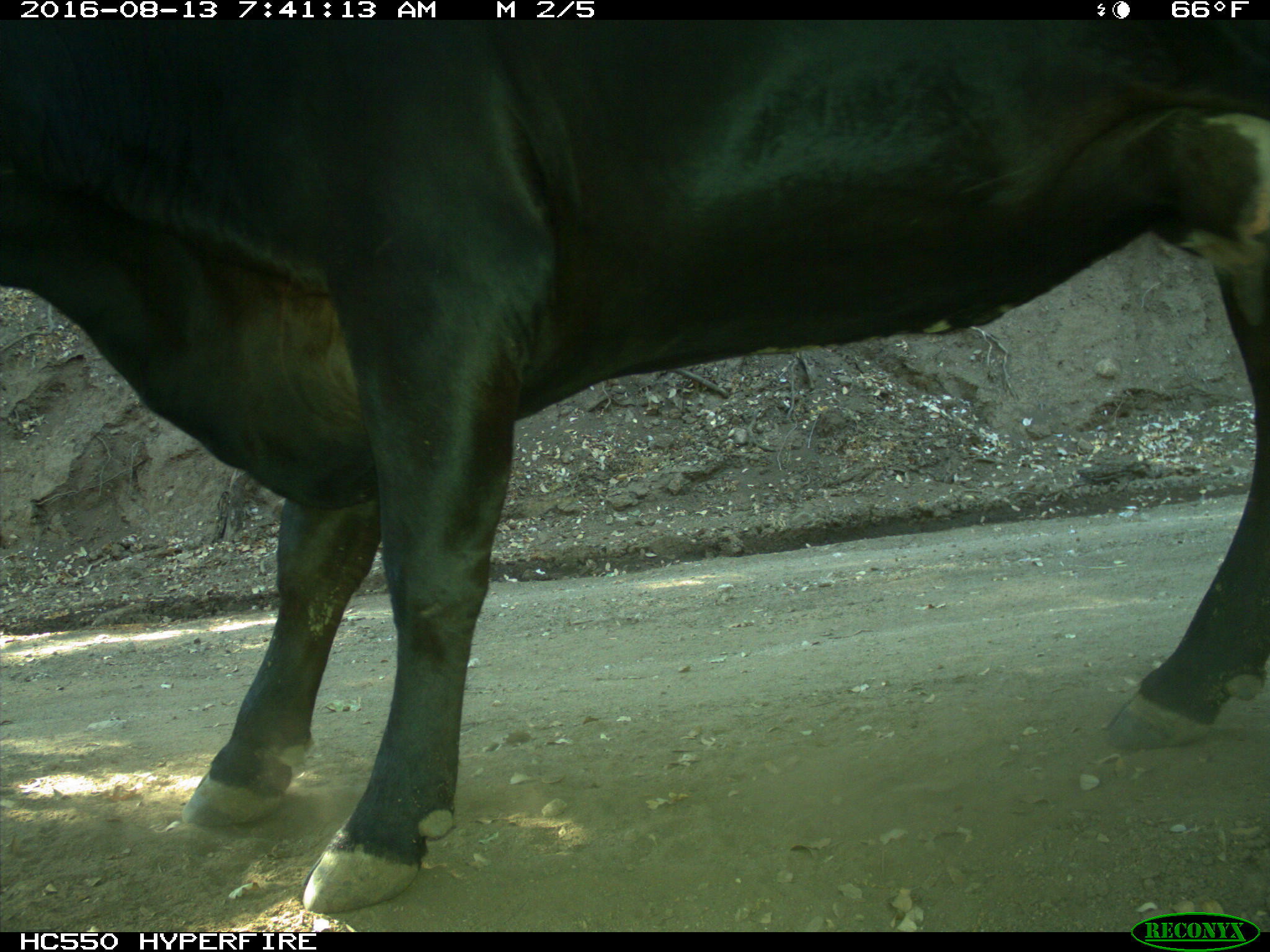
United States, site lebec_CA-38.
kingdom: Animalia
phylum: Chordata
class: Mammalia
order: Artiodactyla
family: Bovidae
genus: Bos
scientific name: Bos taurus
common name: domestic cow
Bos taurus (domestic cow).